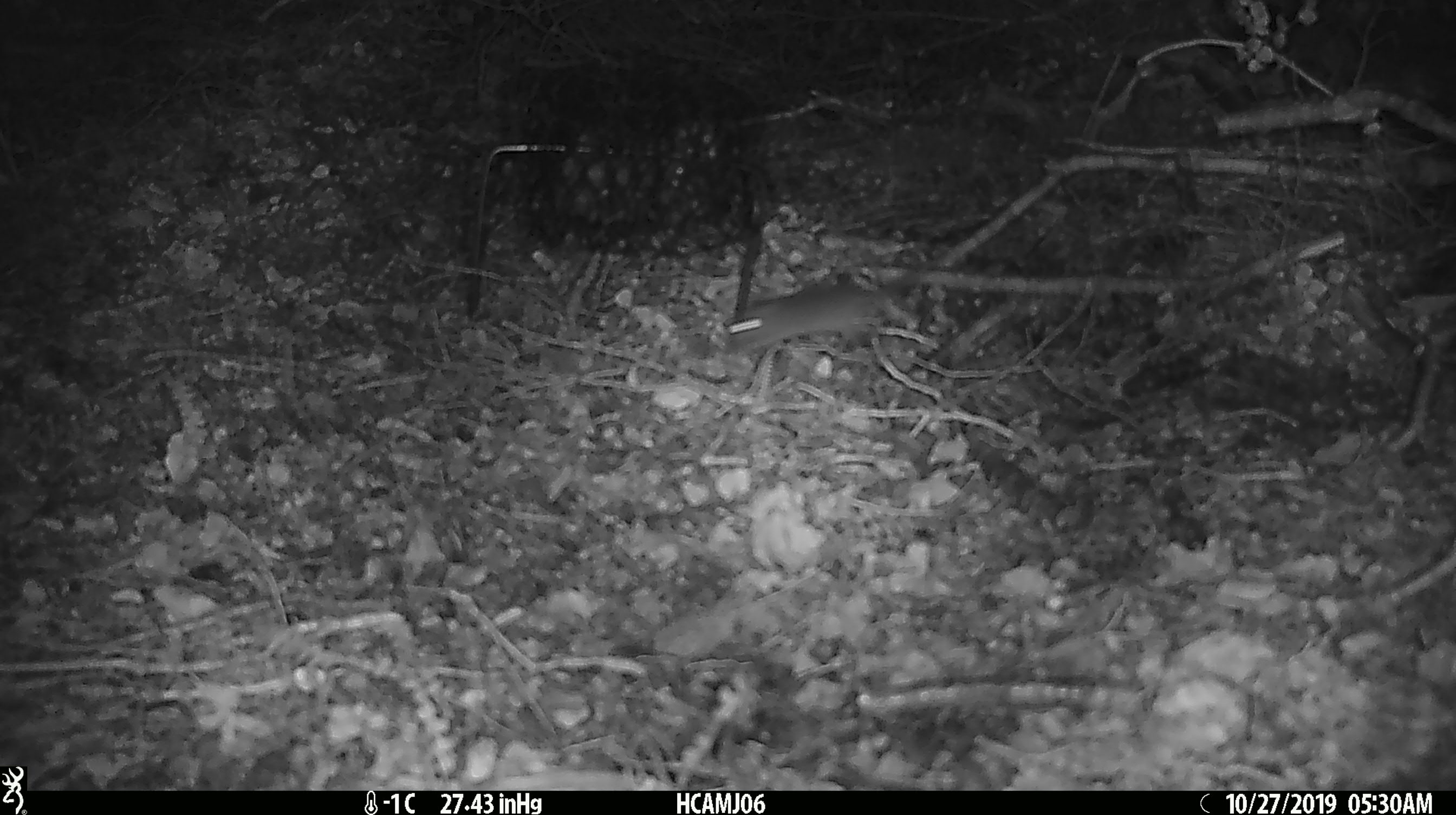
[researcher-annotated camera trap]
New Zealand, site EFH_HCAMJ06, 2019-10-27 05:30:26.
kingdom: Animalia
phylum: Chordata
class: Mammalia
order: Rodentia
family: Muridae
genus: Mus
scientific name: Mus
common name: mouse